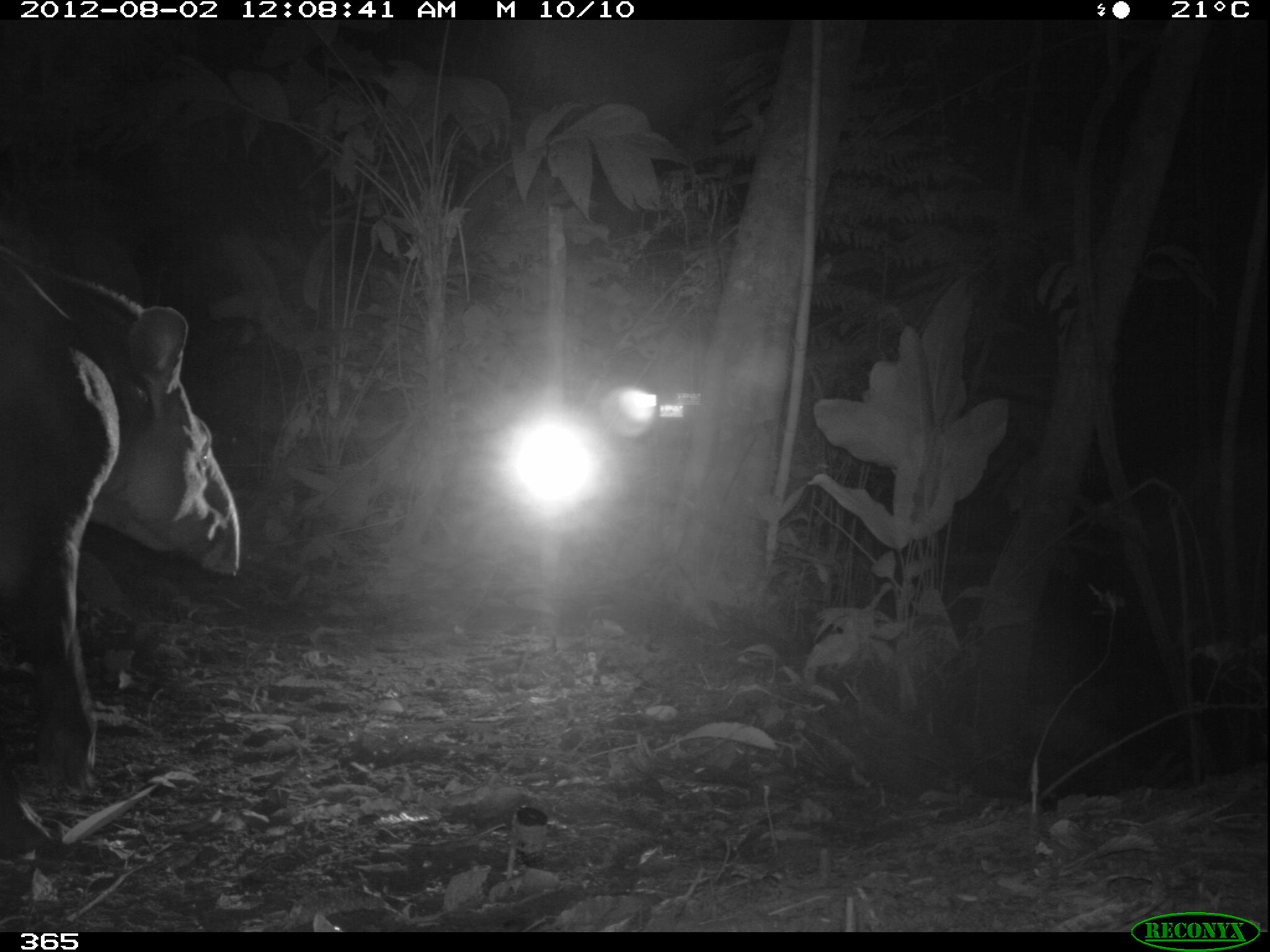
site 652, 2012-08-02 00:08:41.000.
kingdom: Animalia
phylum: Chordata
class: Mammalia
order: Perissodactyla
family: Tapiridae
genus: Tapirus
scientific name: Tapirus terrestris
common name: south american tapir